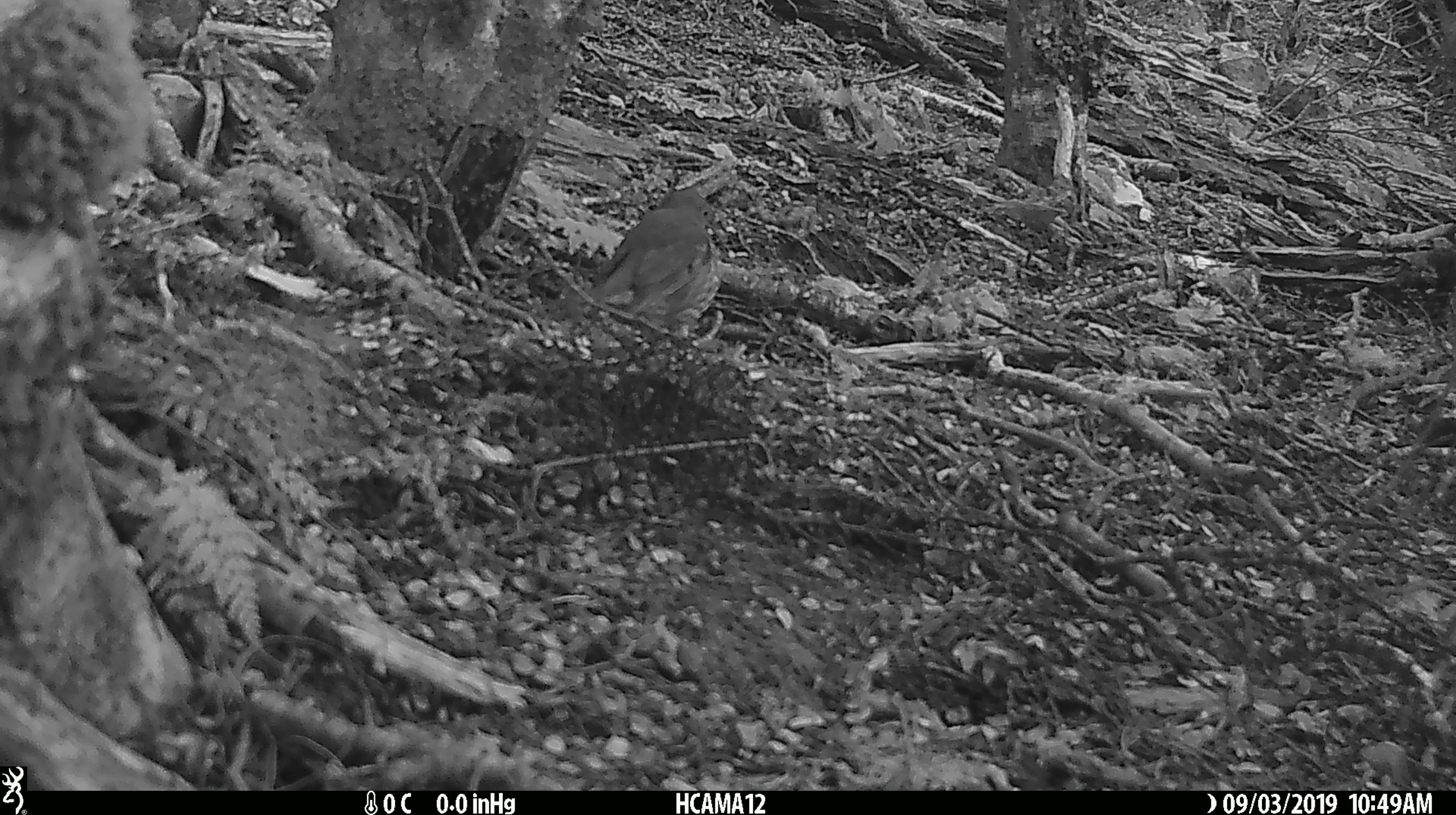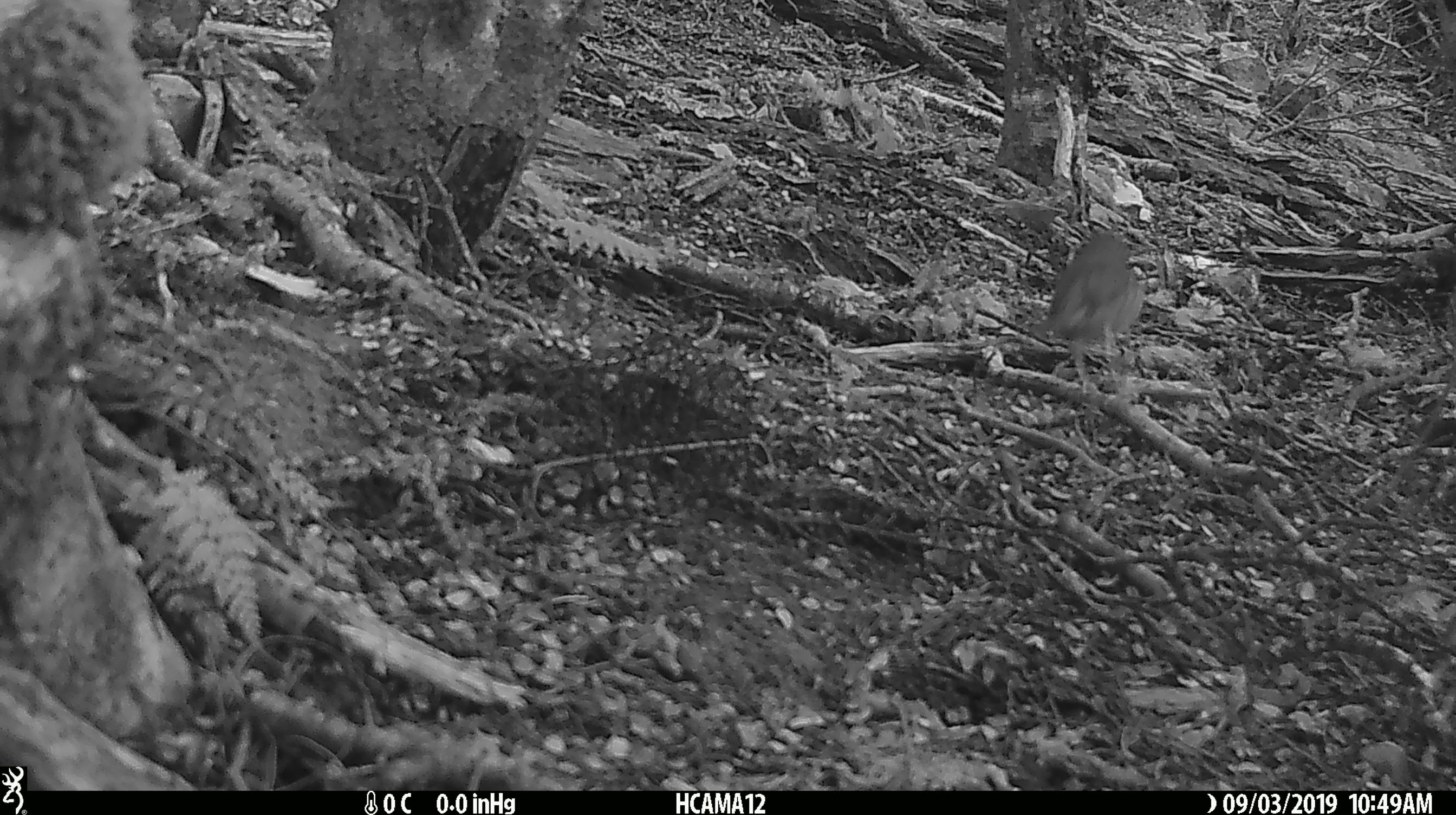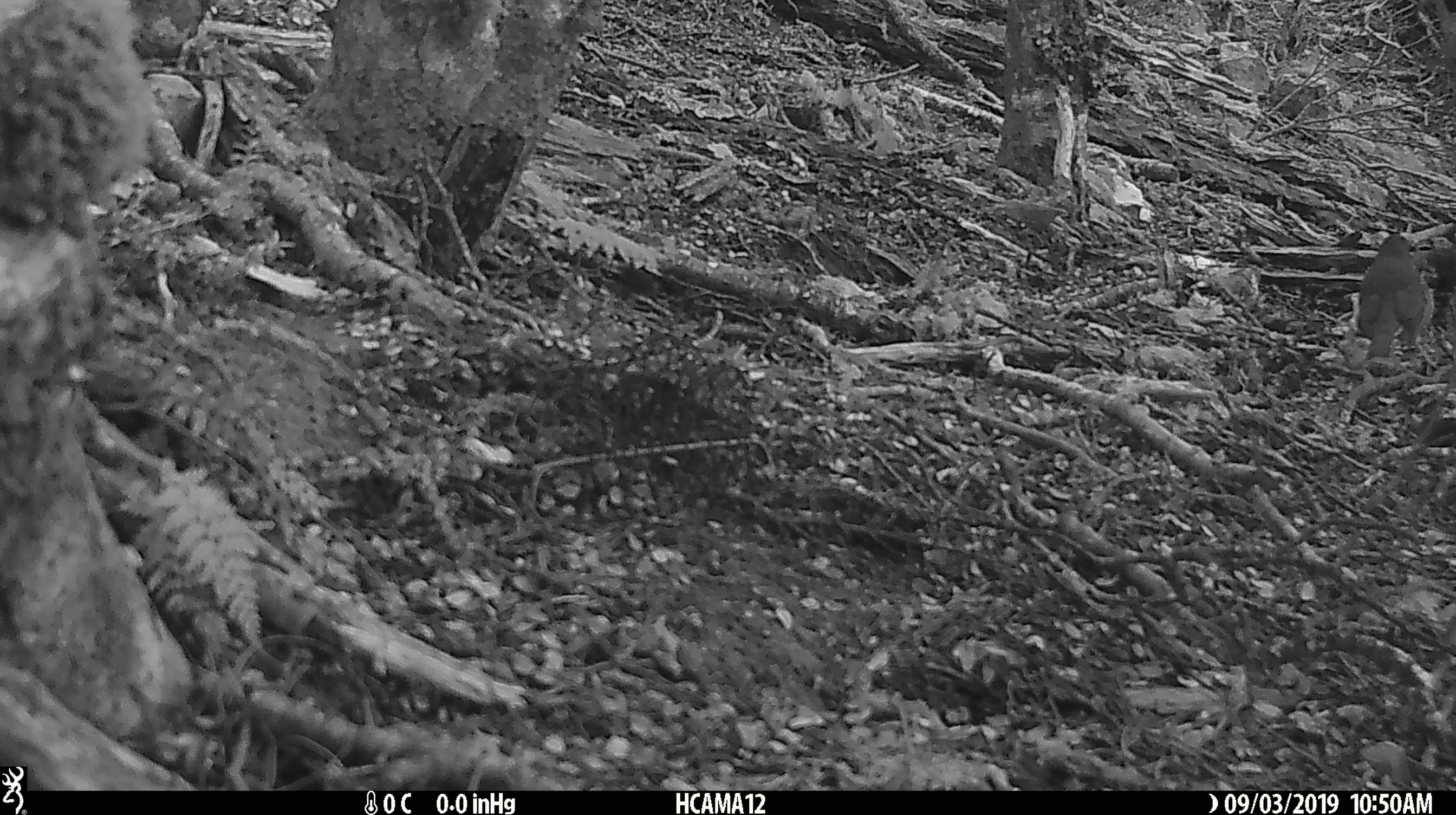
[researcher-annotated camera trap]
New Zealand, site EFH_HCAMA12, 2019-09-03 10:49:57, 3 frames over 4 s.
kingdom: Animalia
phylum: Chordata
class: Aves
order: Passeriformes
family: Turdidae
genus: Turdus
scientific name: Turdus philomelos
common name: song thrush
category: thrush